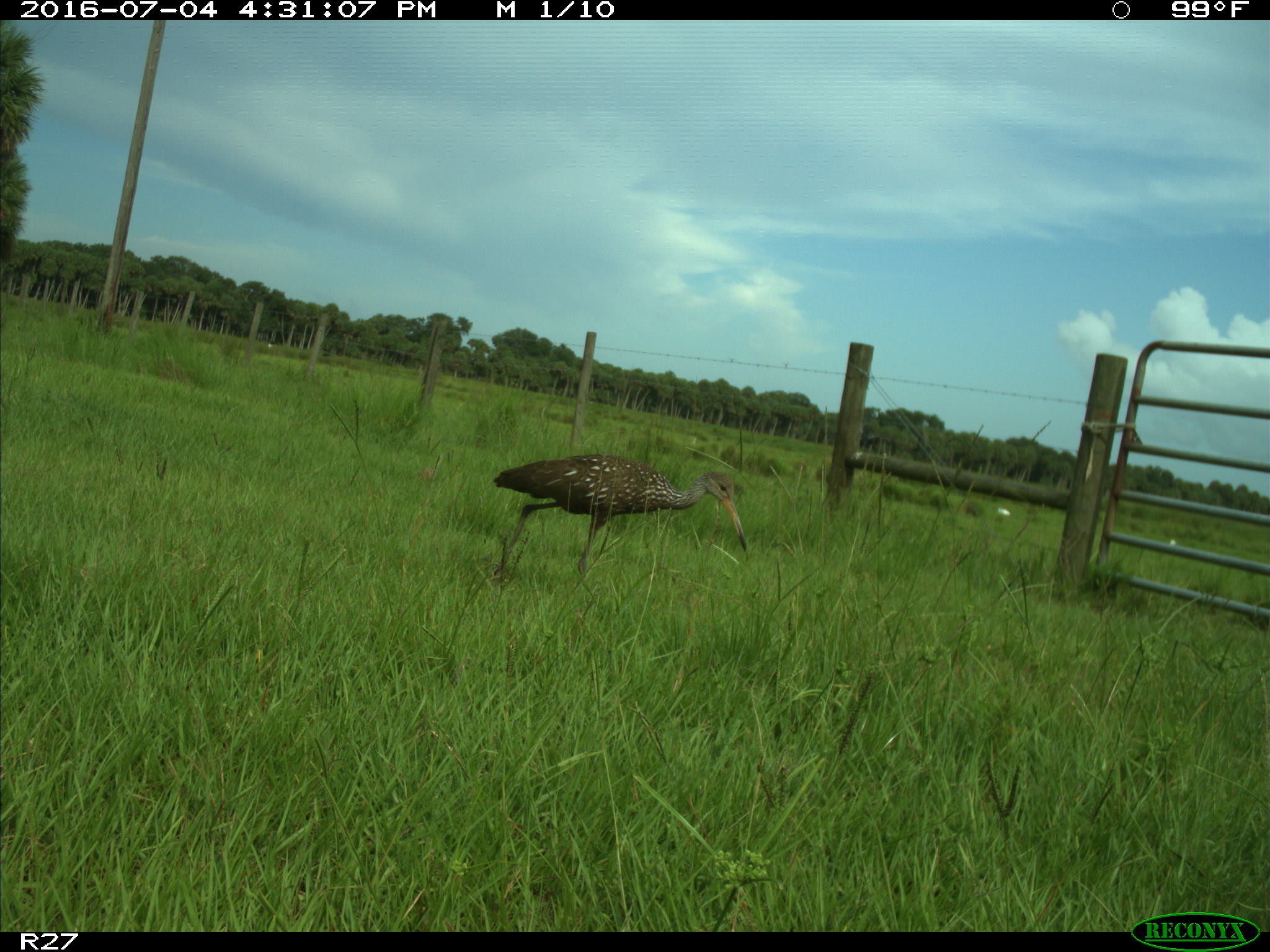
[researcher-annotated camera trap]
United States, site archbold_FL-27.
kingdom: Animalia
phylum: Chordata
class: Aves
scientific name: Aves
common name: birds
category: unidentified bird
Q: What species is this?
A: Unidentified bird (birds) (Aves).